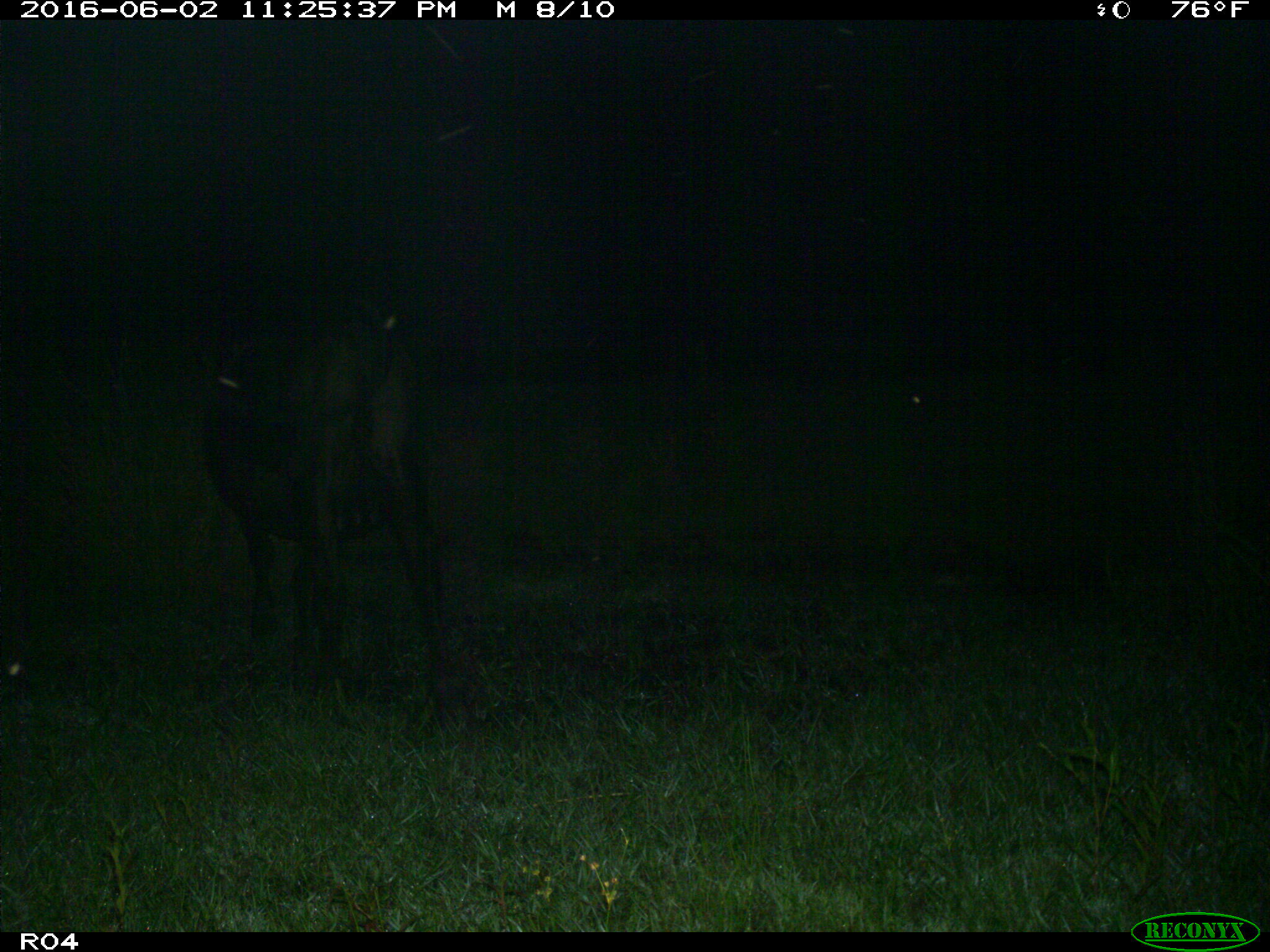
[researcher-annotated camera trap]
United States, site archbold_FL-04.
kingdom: Animalia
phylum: Chordata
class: Mammalia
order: Artiodactyla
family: Bovidae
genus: Bos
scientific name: Bos taurus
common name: domestic cow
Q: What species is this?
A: Bos taurus (domestic cow).